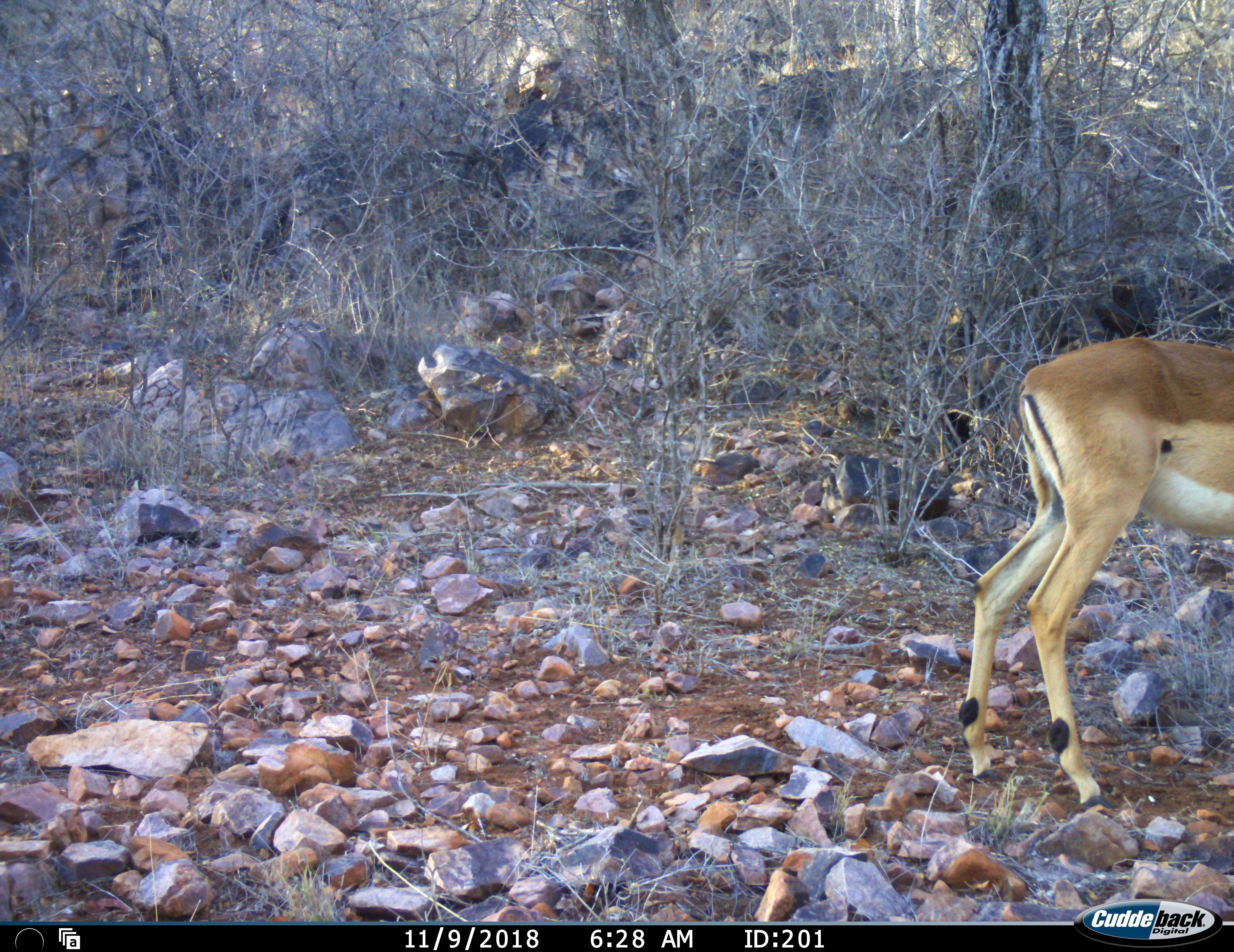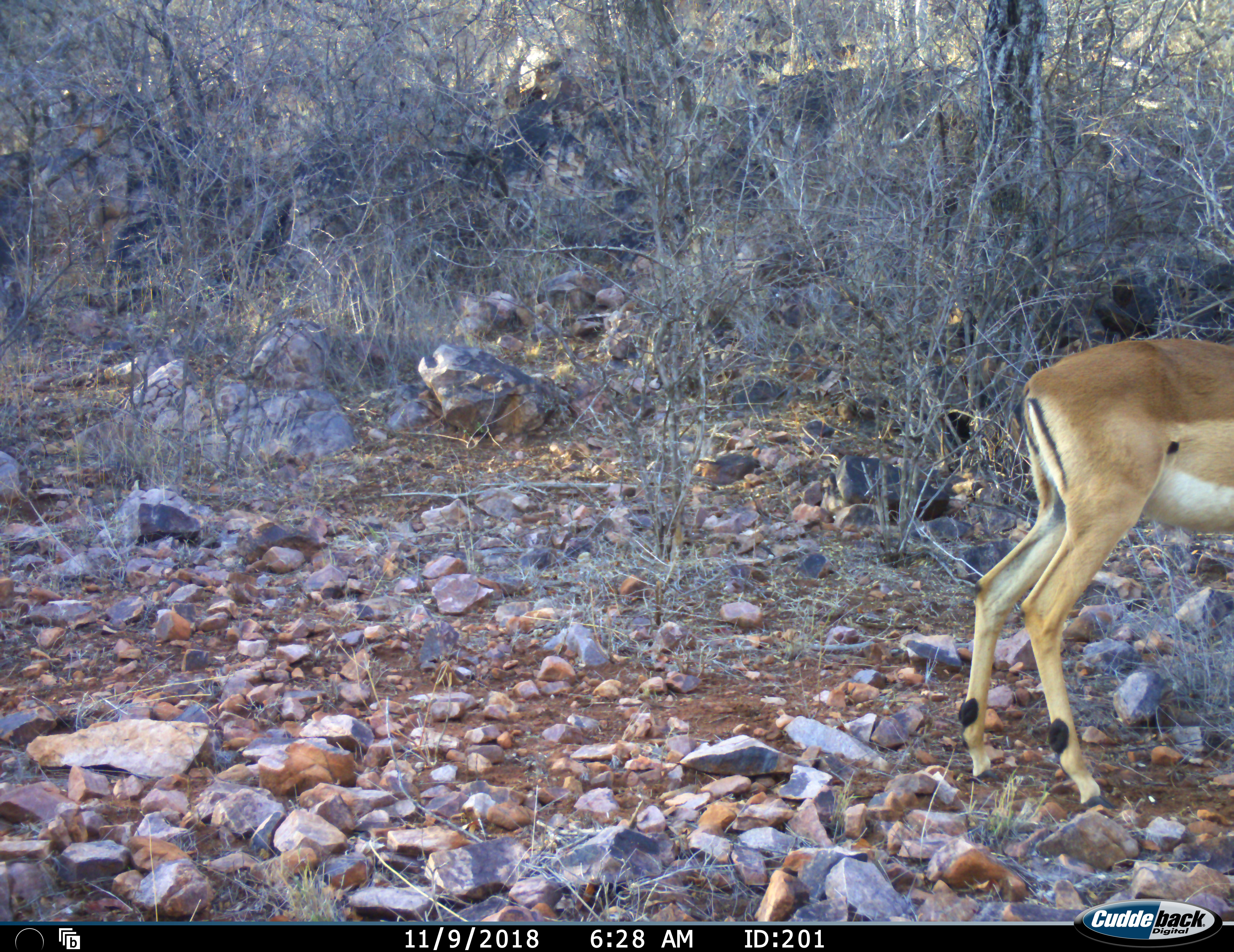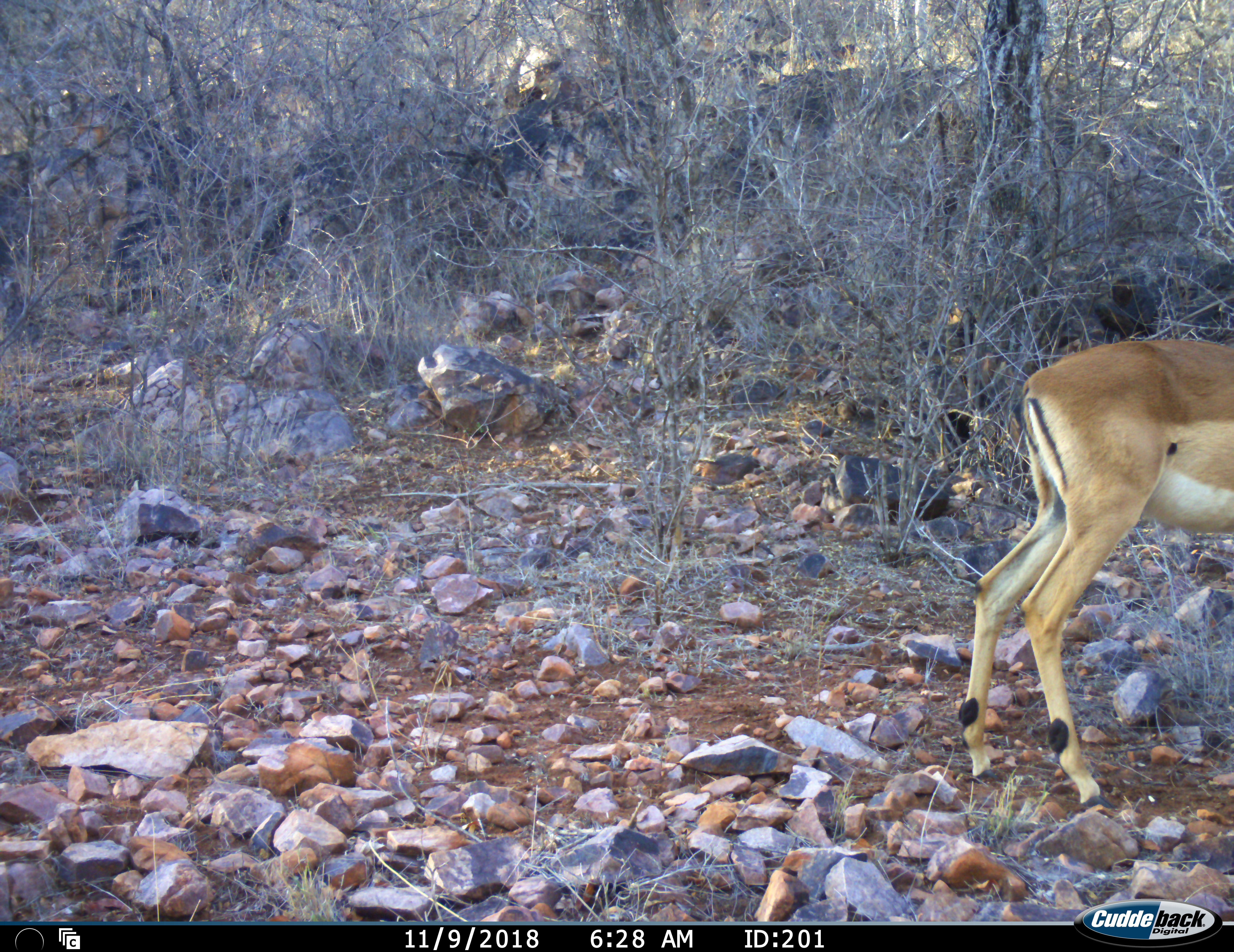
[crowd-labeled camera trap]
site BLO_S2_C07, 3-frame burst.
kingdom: Animalia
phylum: Chordata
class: Mammalia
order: Artiodactyla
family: Bovidae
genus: Aepyceros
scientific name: Aepyceros melampus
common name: impala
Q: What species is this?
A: Impala (Aepyceros melampus).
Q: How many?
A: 1.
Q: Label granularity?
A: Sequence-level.